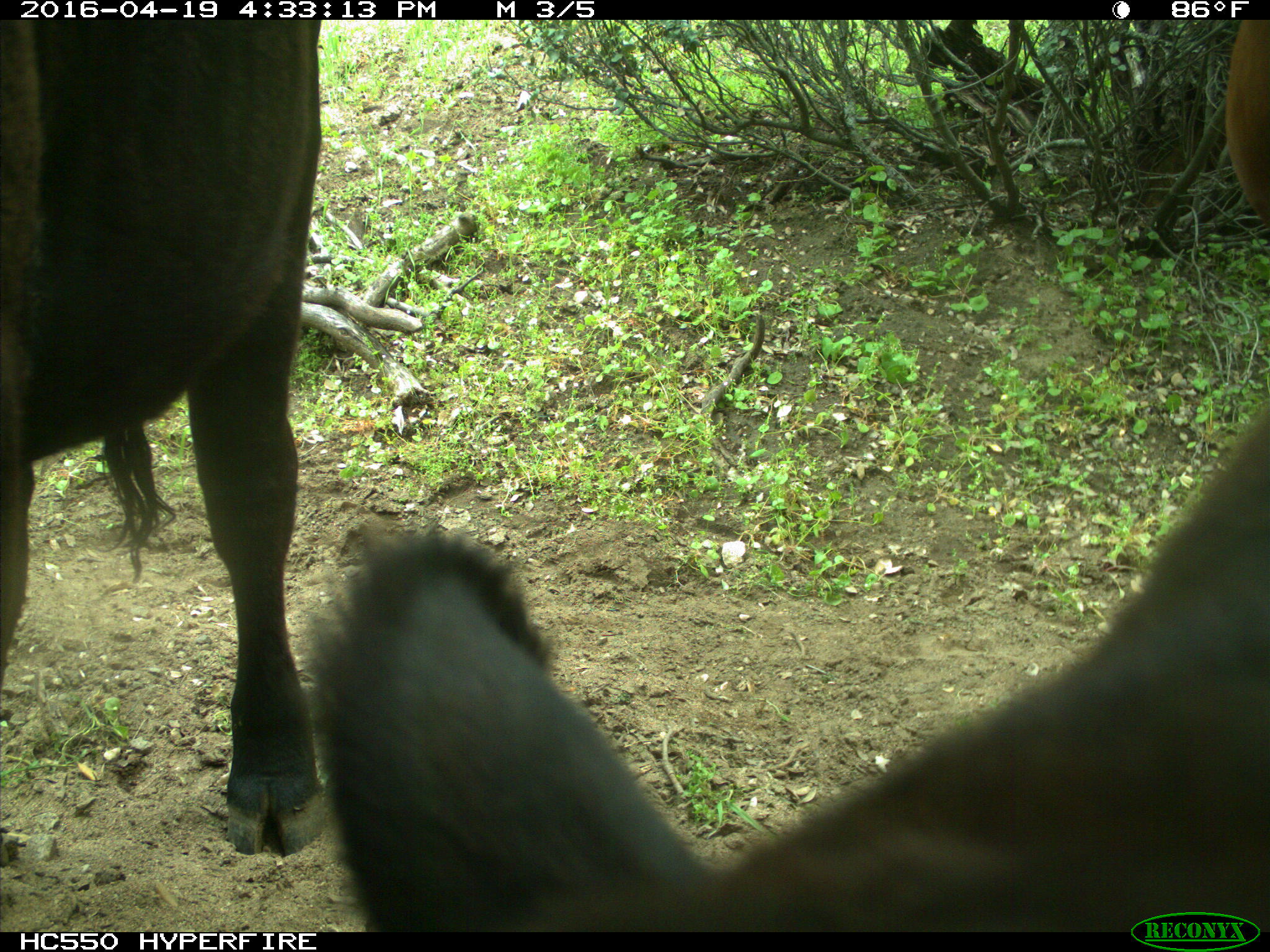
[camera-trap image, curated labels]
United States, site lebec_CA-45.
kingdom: Animalia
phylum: Chordata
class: Mammalia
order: Artiodactyla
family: Bovidae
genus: Bos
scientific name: Bos taurus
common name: domestic cow